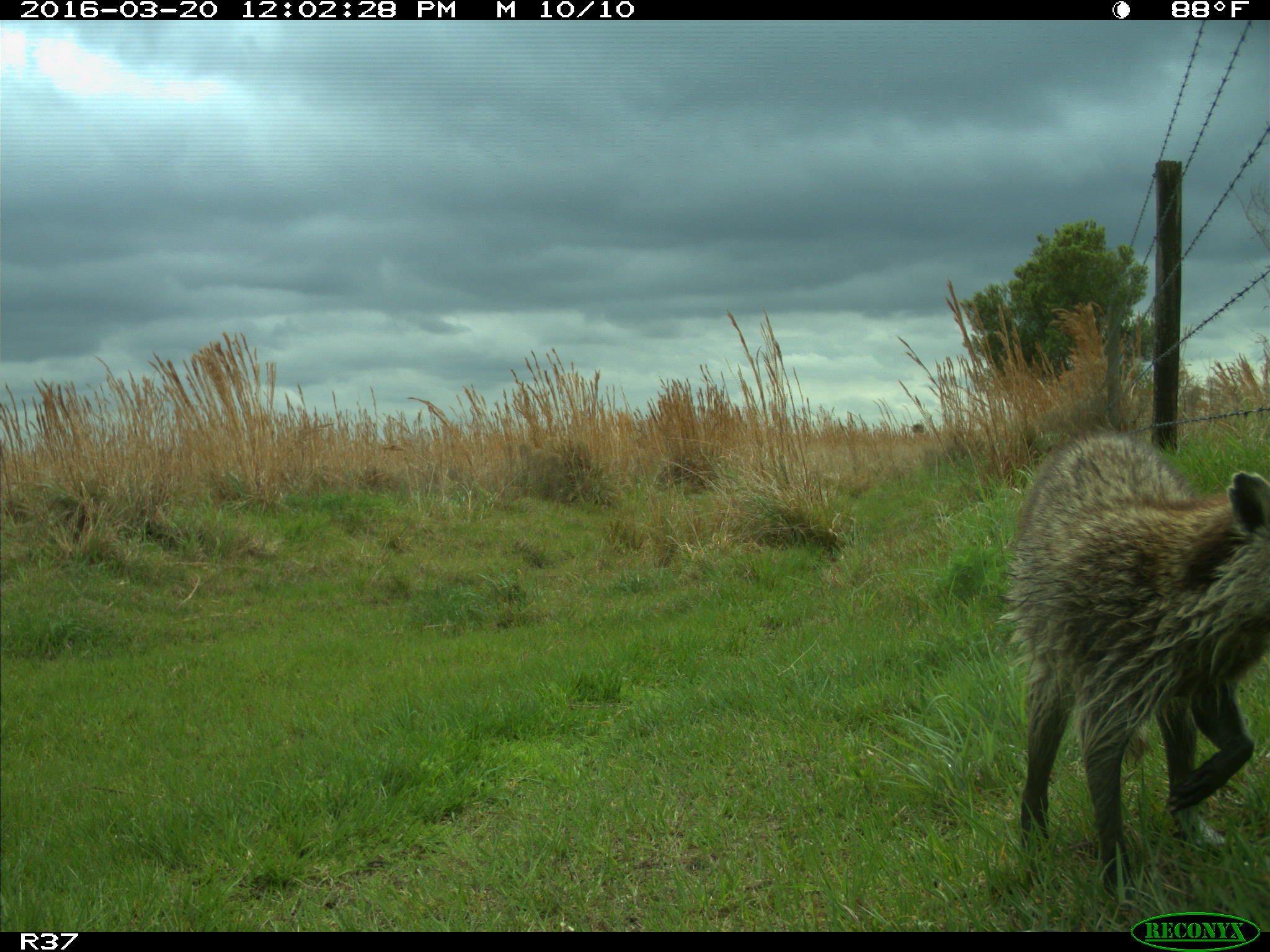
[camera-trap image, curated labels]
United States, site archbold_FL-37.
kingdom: Animalia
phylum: Chordata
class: Mammalia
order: Carnivora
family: Procyonidae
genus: Procyon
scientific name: Procyon lotor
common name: common raccoon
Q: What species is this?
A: Procyon lotor (common raccoon).